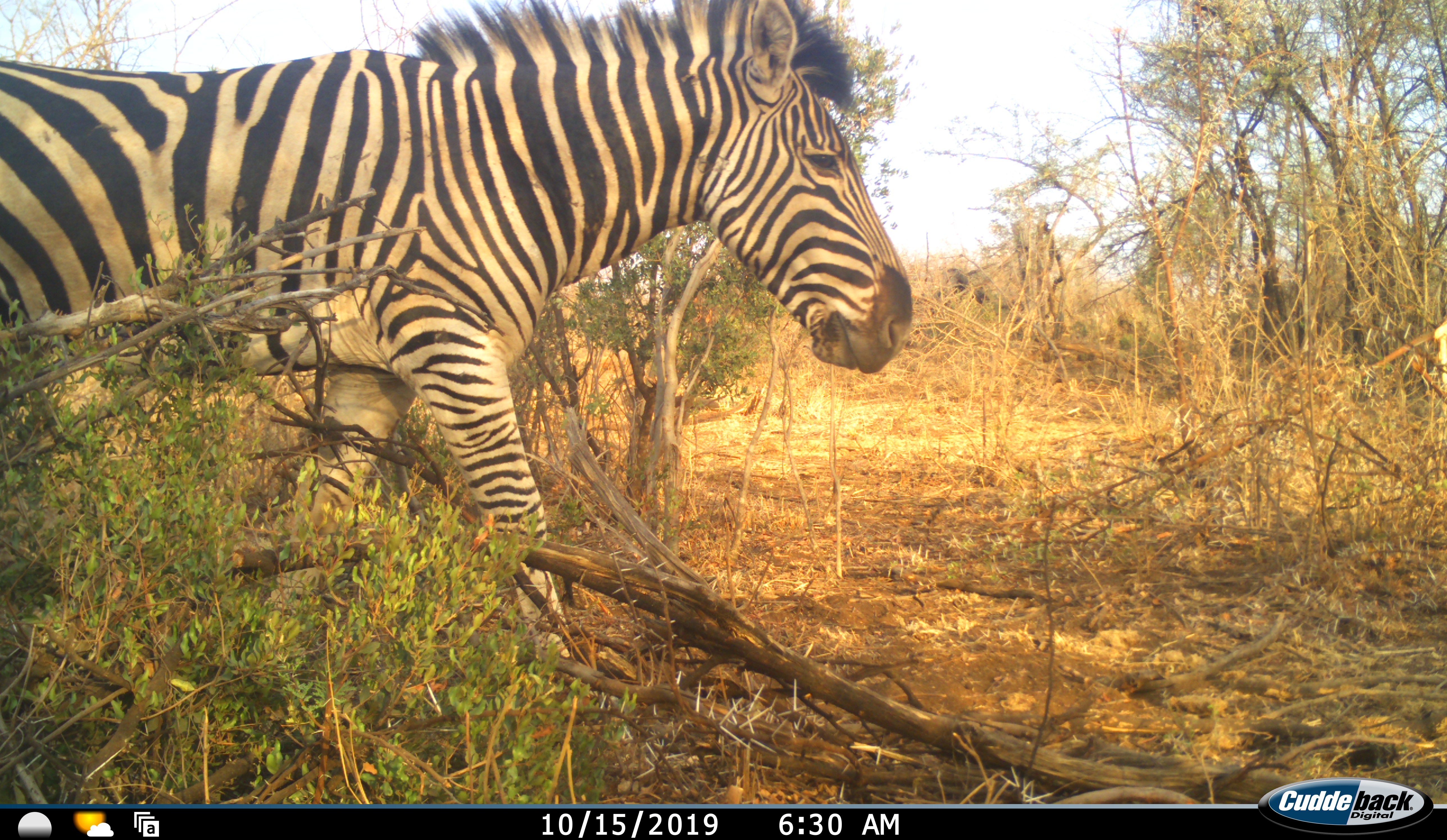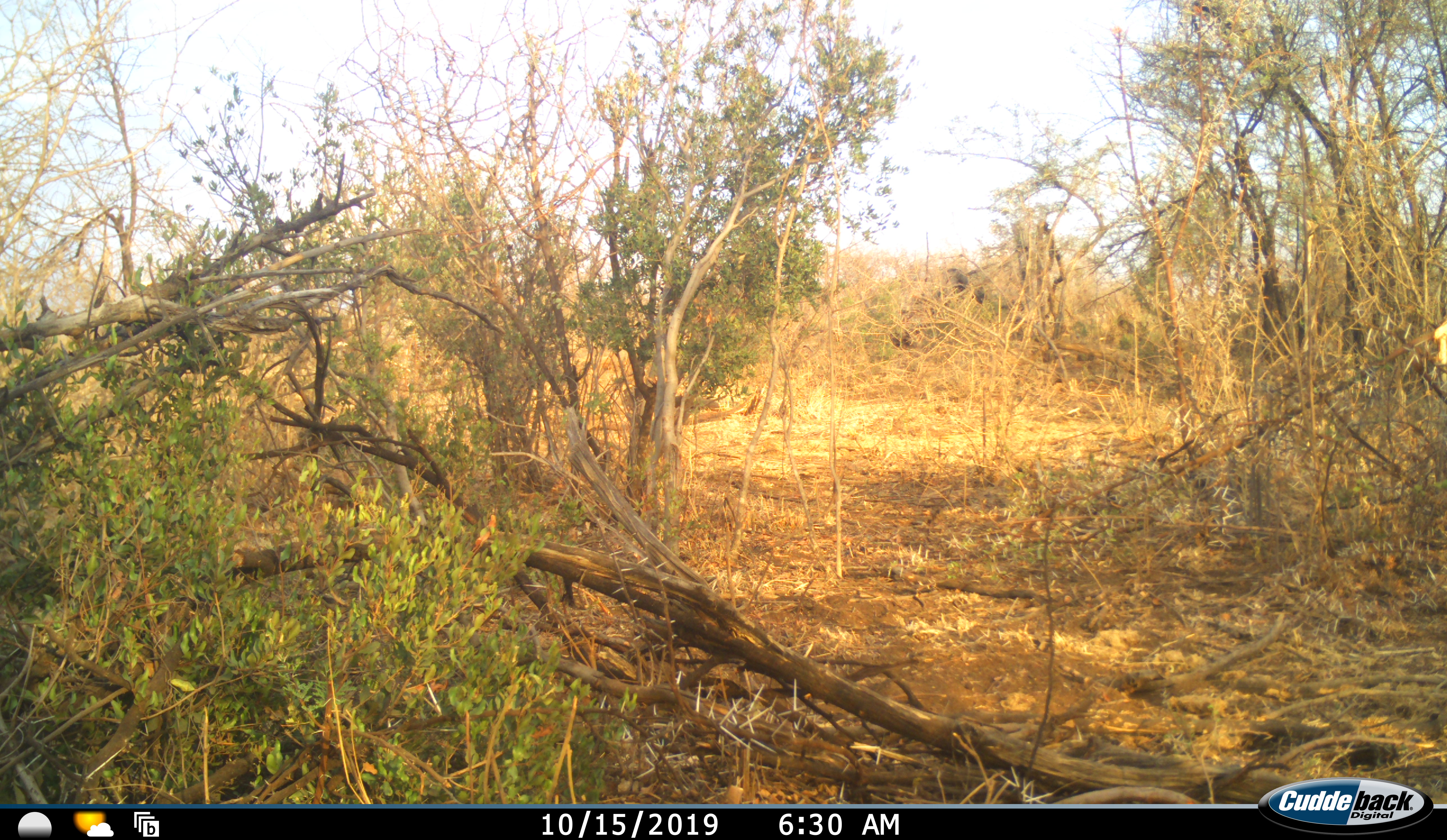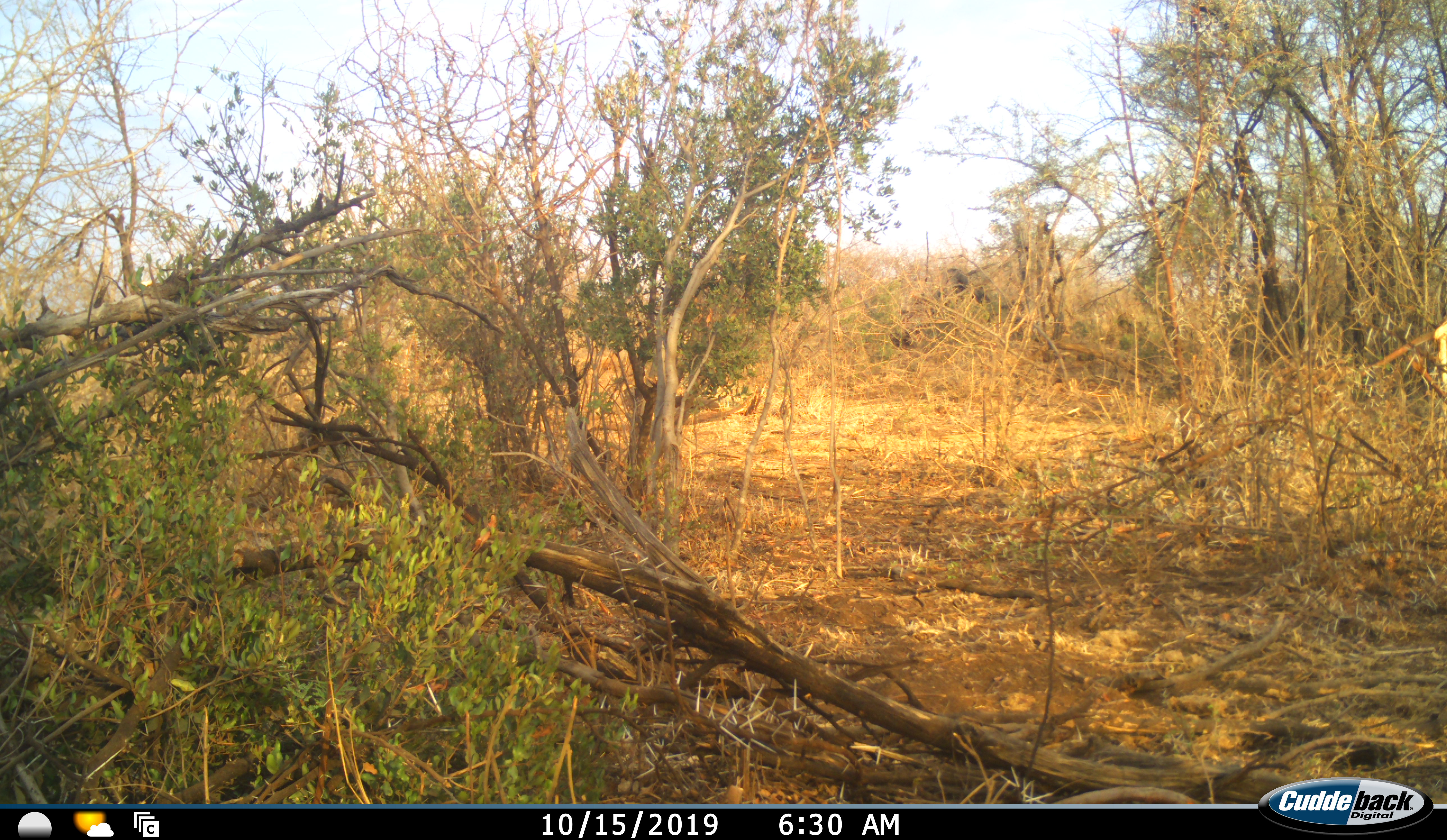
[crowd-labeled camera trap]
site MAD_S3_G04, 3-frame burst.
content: unidentified animal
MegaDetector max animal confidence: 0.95